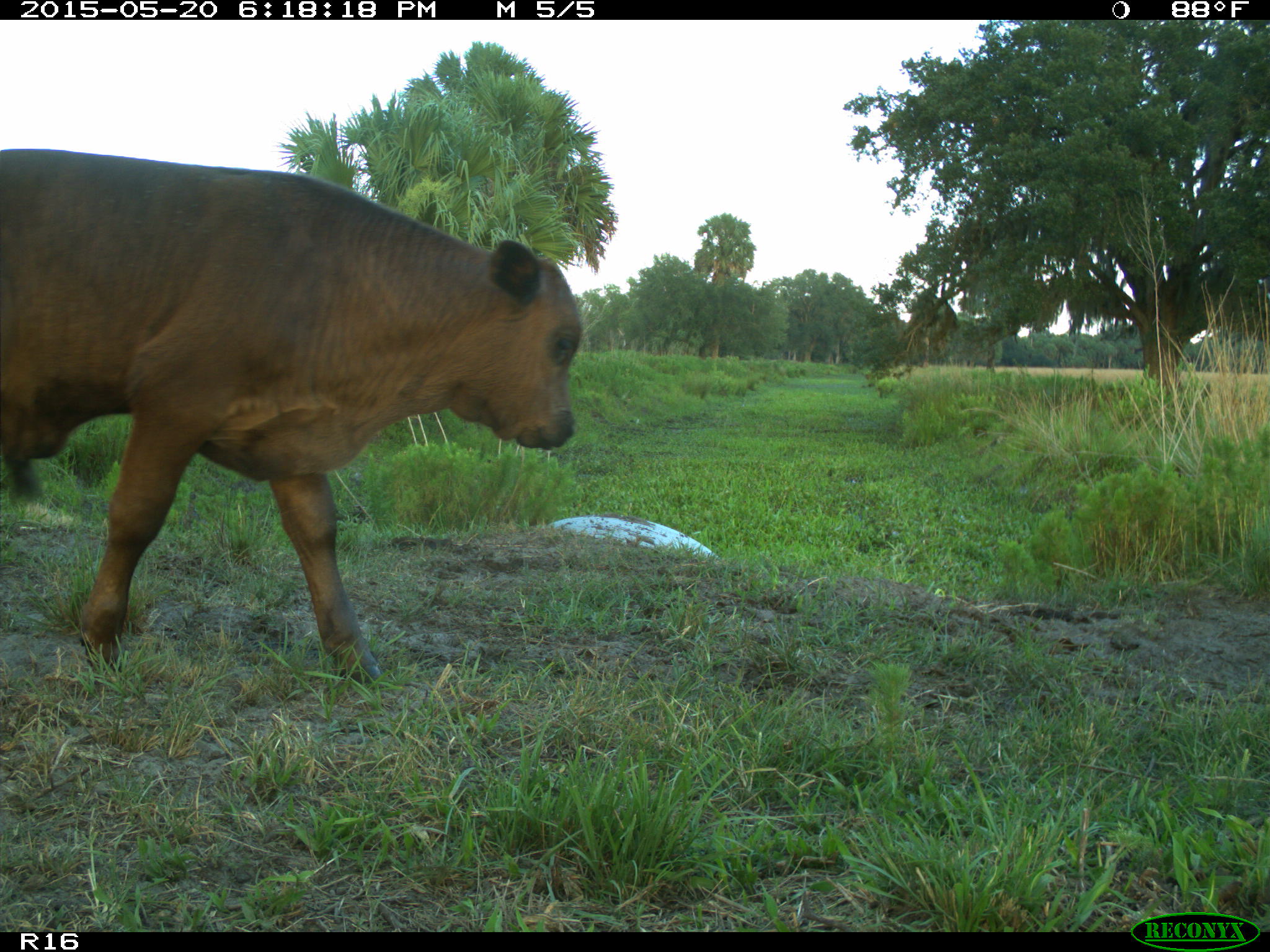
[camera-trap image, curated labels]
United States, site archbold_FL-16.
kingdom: Animalia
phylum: Chordata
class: Mammalia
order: Artiodactyla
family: Bovidae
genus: Bos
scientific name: Bos taurus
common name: domestic cow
Bos taurus (domestic cow).